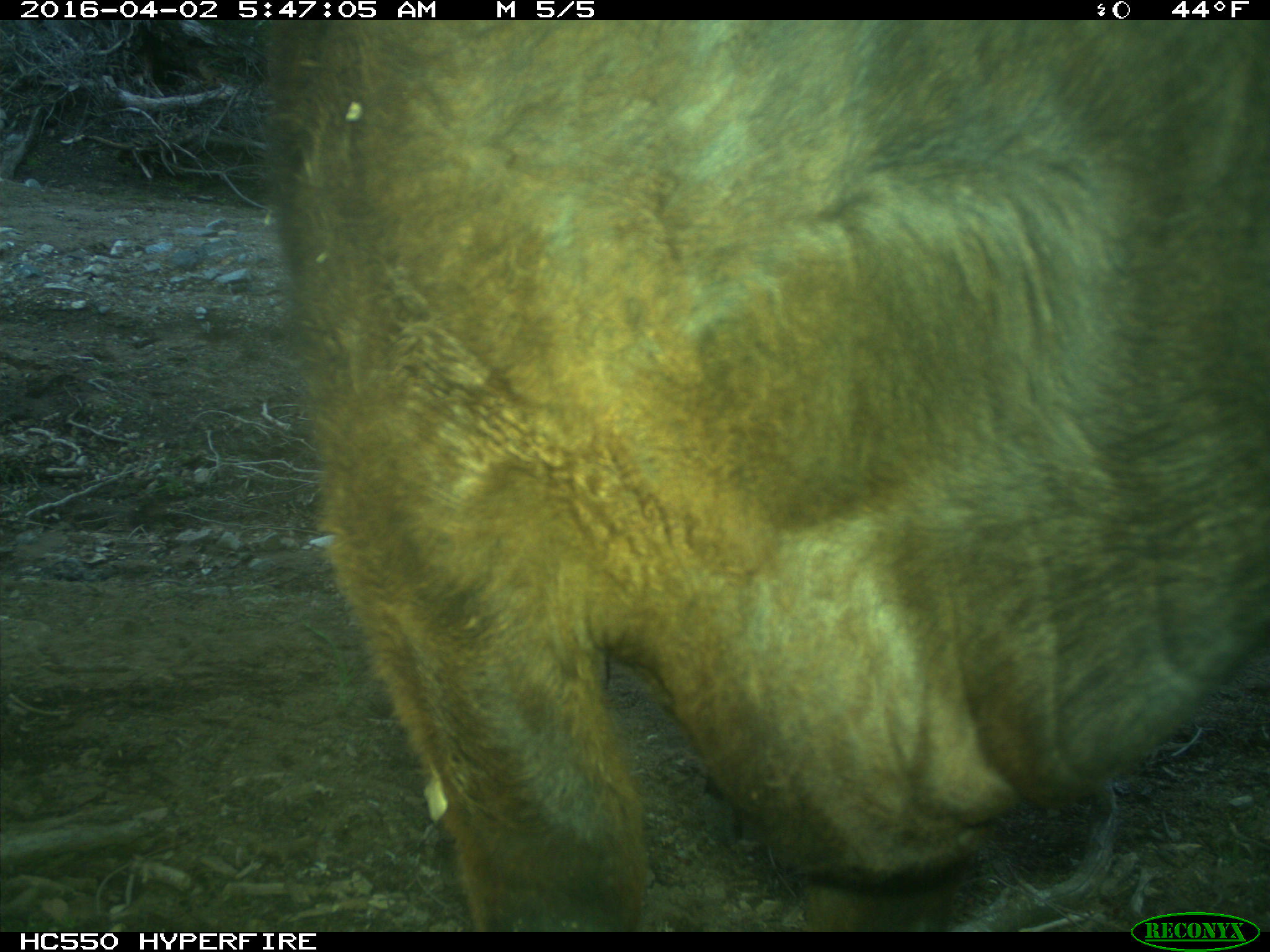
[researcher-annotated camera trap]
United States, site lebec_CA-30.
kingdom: Animalia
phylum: Chordata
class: Mammalia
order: Artiodactyla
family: Bovidae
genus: Bos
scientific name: Bos taurus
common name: domestic cow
Bos taurus (domestic cow).